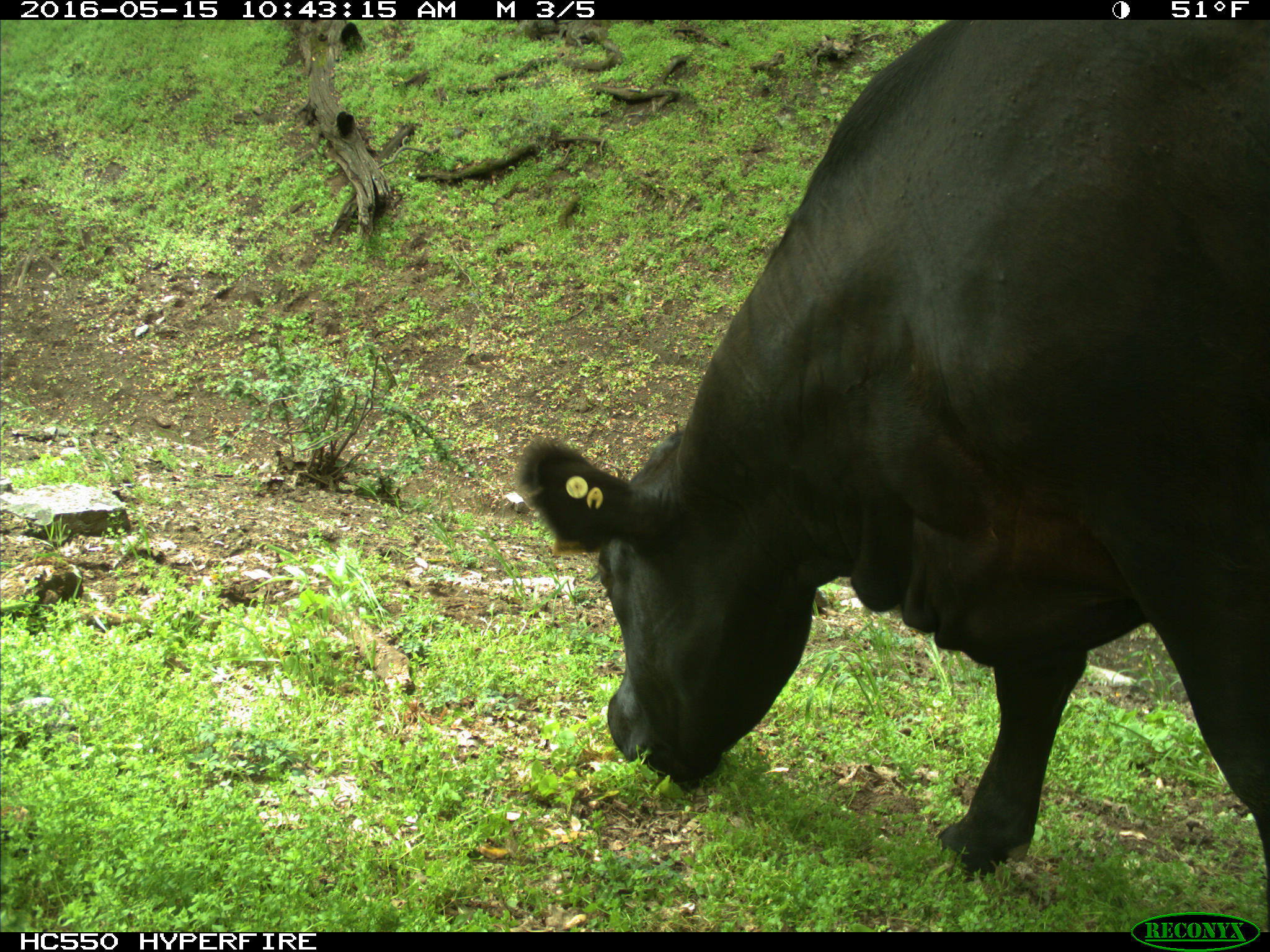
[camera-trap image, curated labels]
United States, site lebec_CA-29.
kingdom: Animalia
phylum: Chordata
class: Mammalia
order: Artiodactyla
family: Bovidae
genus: Bos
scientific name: Bos taurus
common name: domestic cow